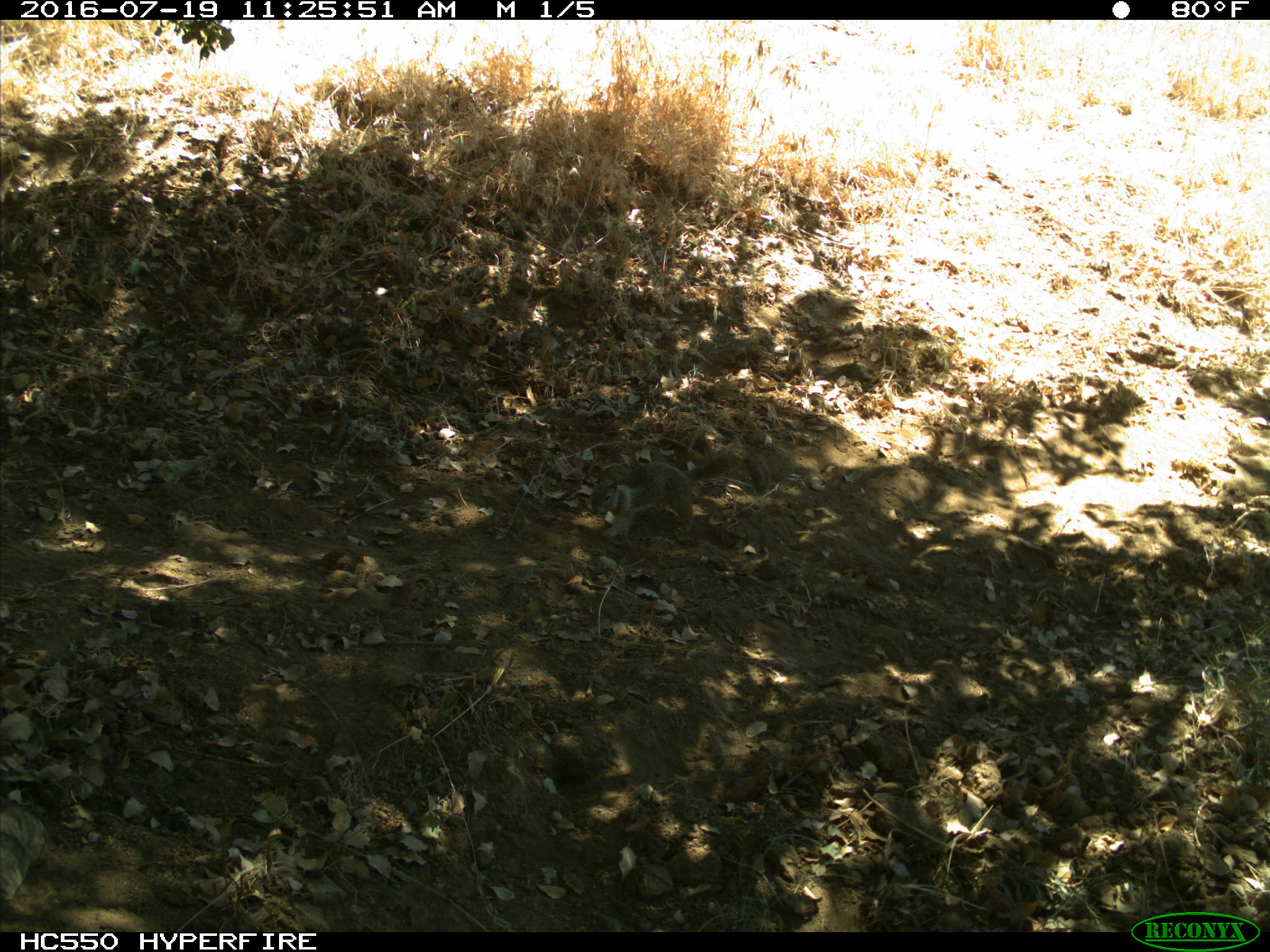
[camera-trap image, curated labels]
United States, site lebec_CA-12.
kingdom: Animalia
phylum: Chordata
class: Mammalia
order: Rodentia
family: Sciuridae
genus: Otospermophilus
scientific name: Otospermophilus beecheyi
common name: california ground squirrel